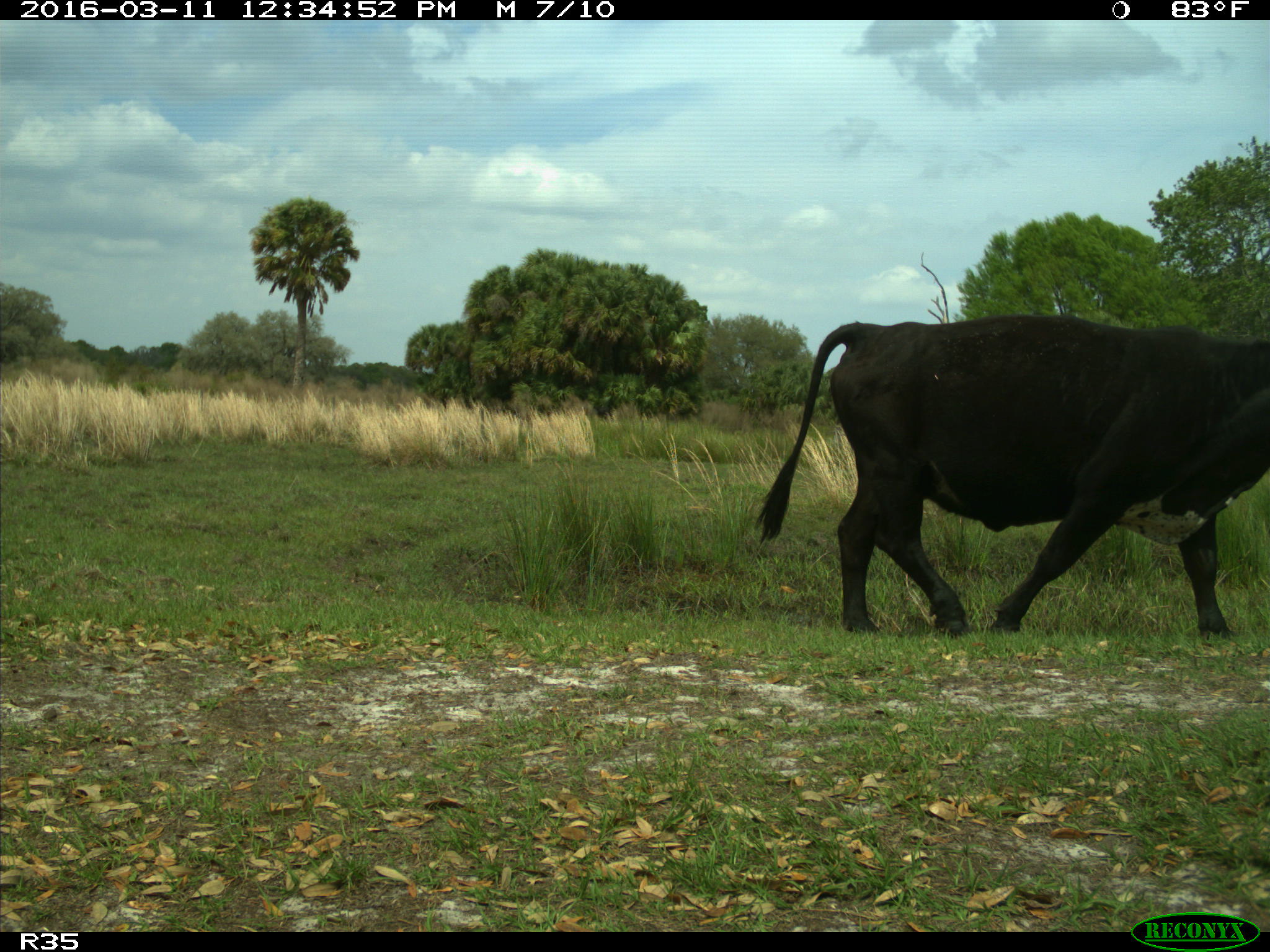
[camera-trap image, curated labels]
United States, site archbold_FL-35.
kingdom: Animalia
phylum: Chordata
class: Mammalia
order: Artiodactyla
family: Bovidae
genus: Bos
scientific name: Bos taurus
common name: domestic cow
Bos taurus (domestic cow).